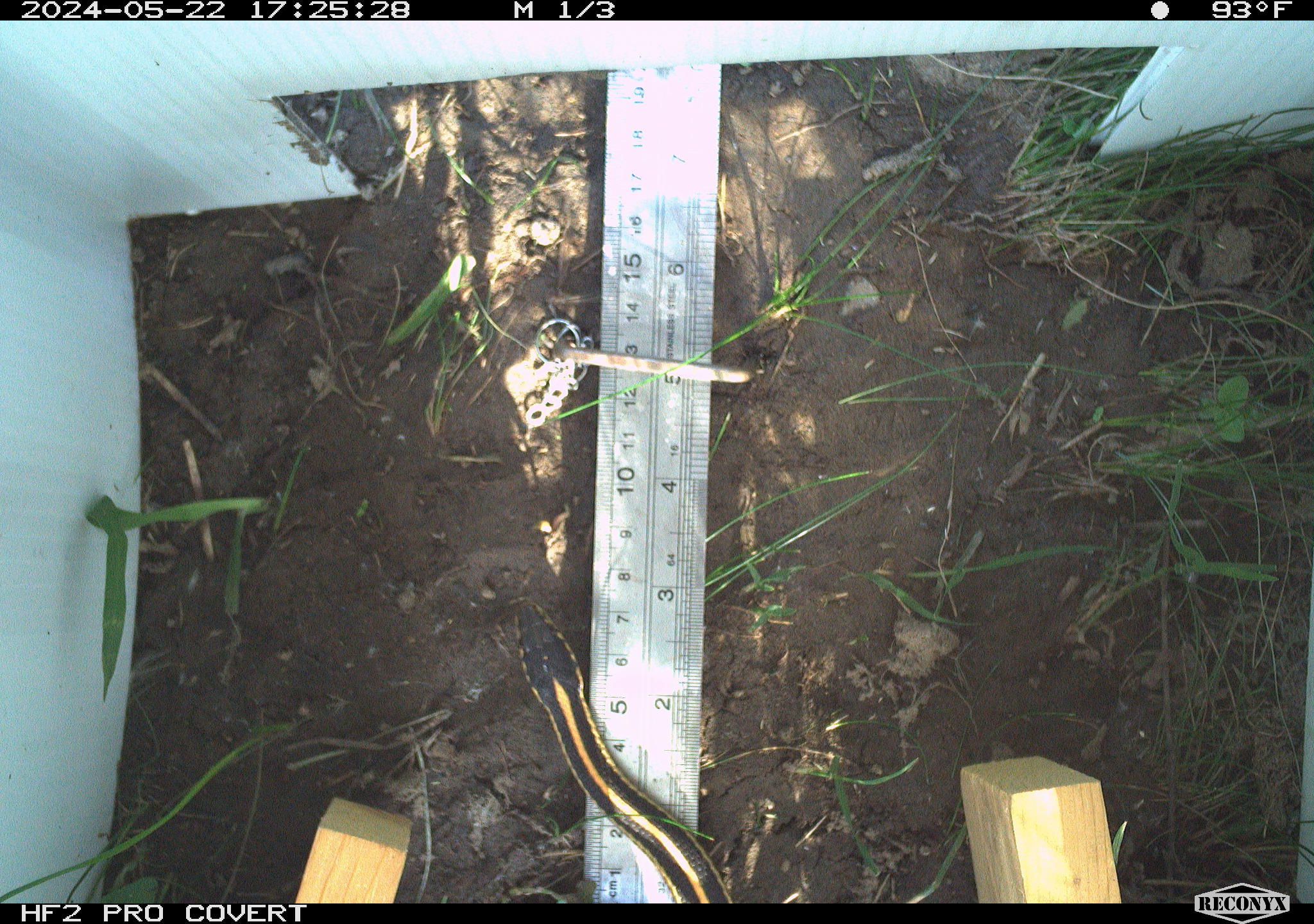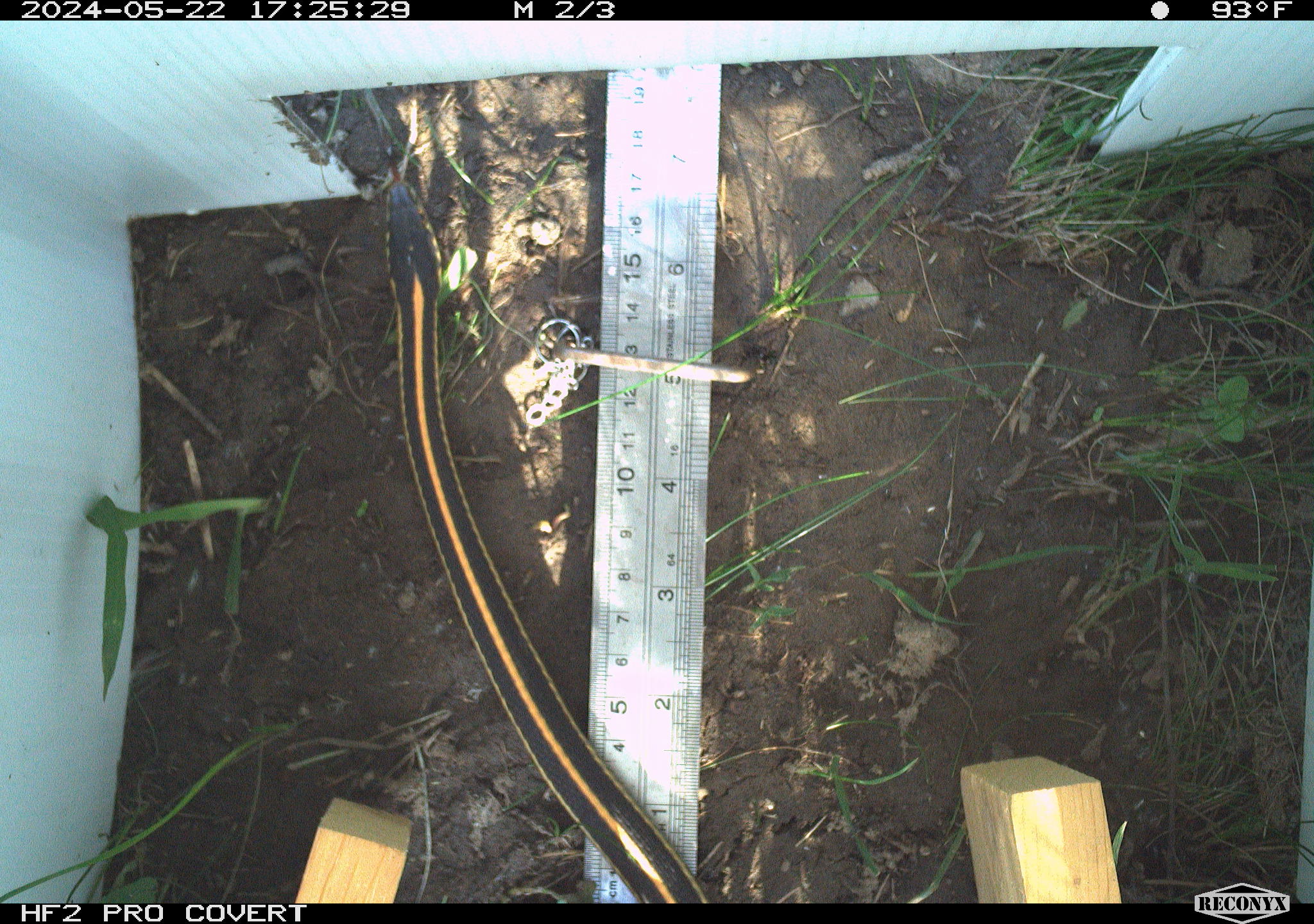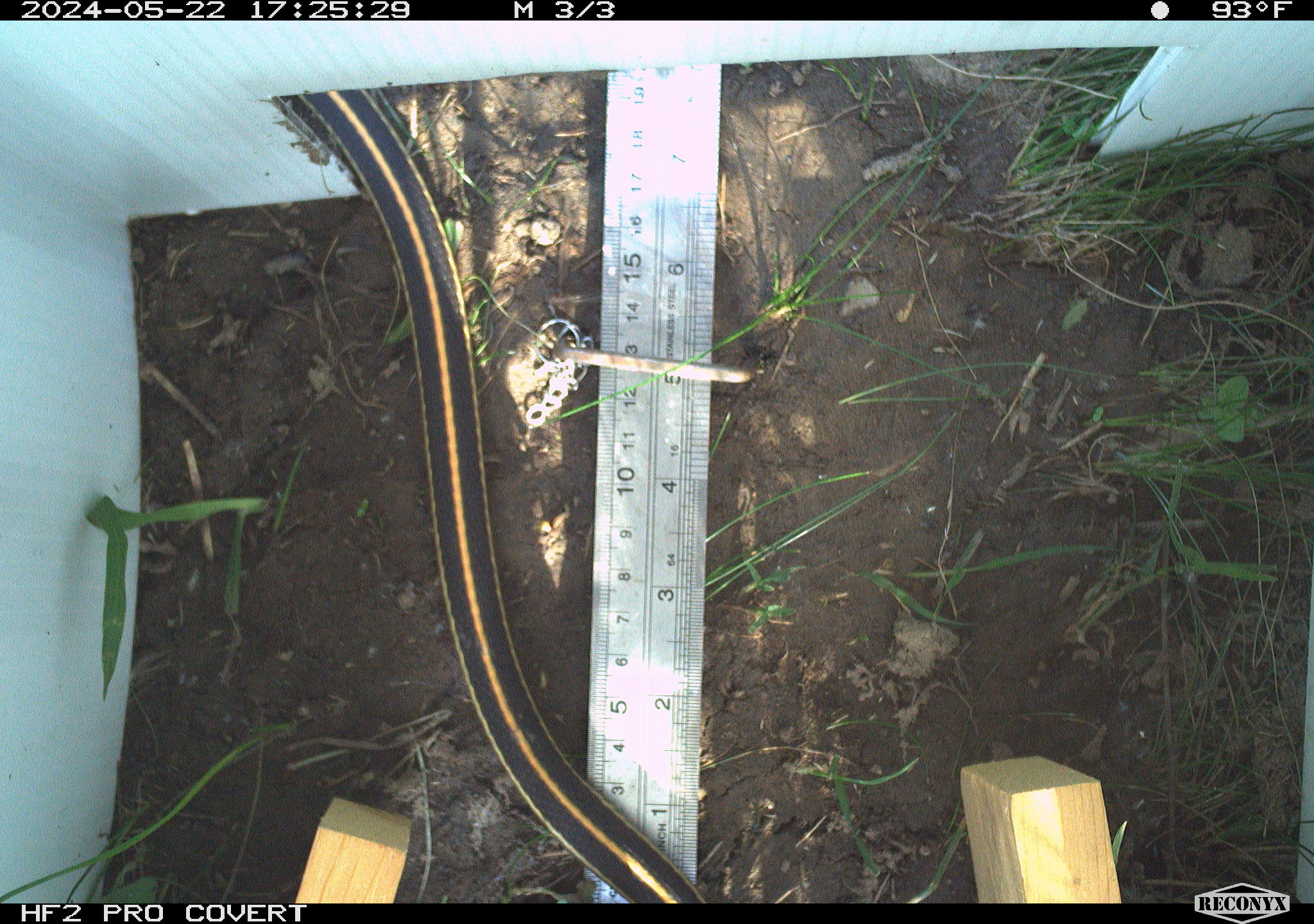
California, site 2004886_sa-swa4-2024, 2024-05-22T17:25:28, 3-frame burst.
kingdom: Animalia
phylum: Chordata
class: Reptilia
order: Squamata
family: Colubridae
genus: Thamnophis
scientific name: Thamnophis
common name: american gartersnakes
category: thamnophis species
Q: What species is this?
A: Thamnophis species (american gartersnakes) (Thamnophis).